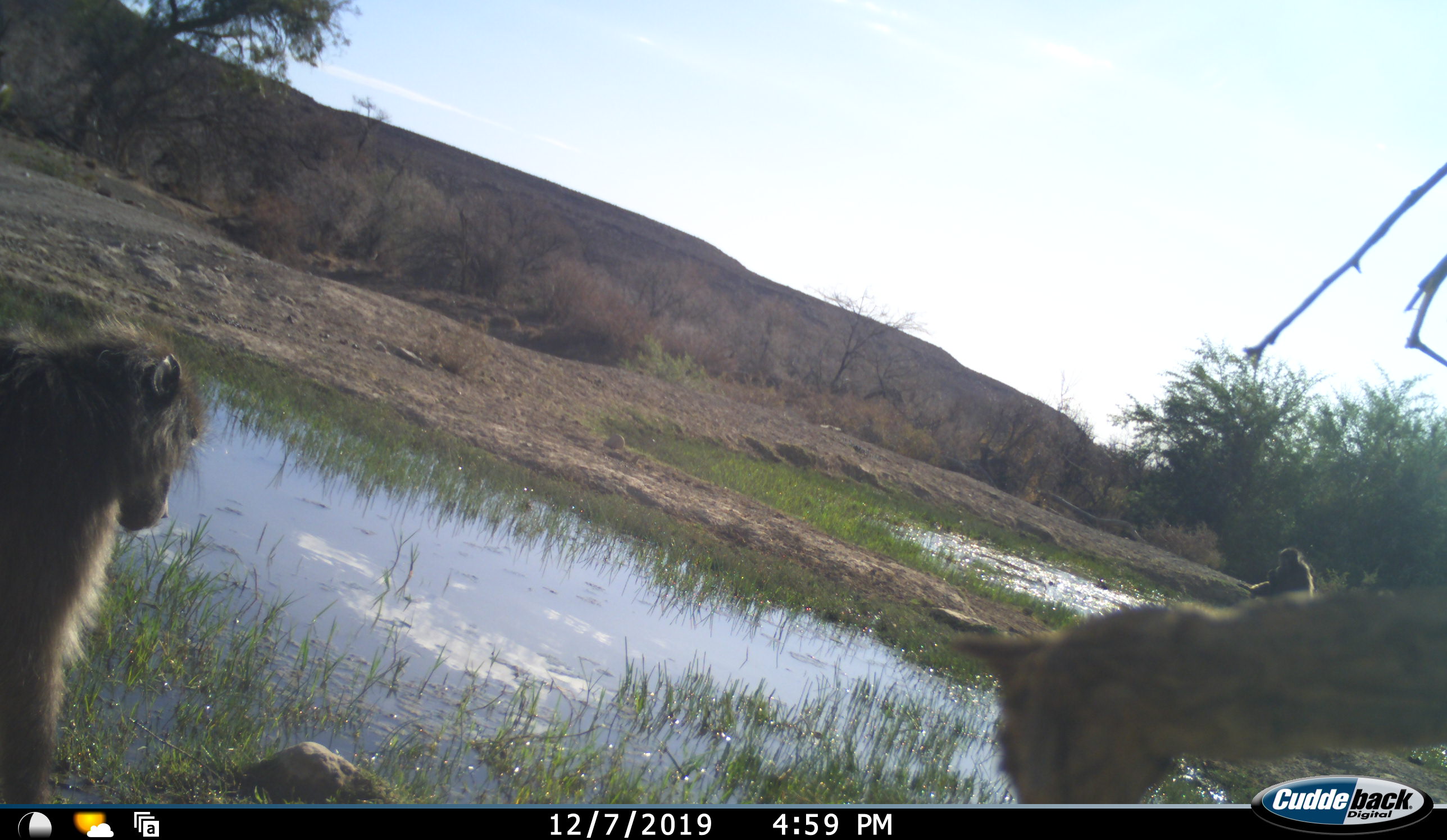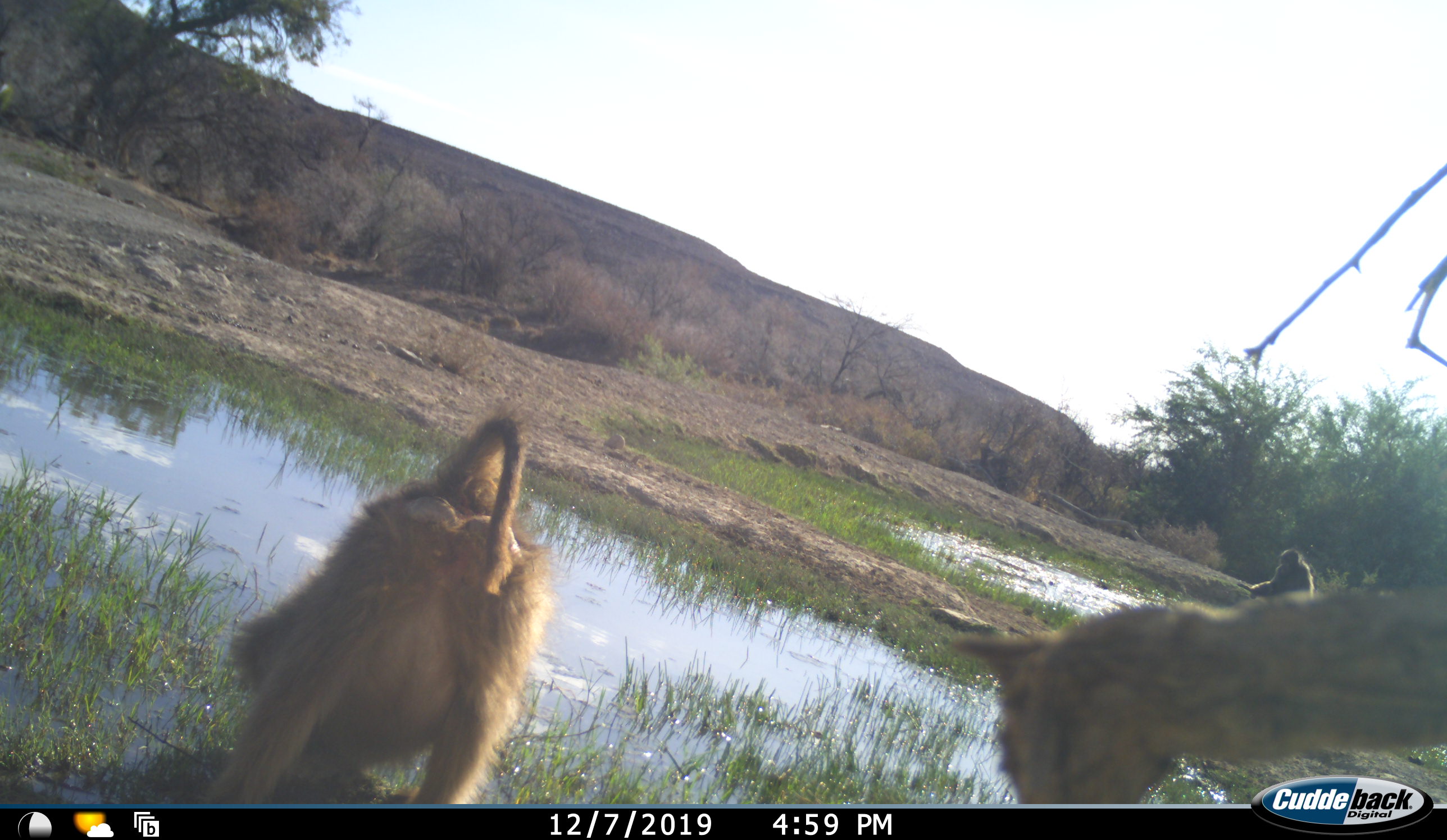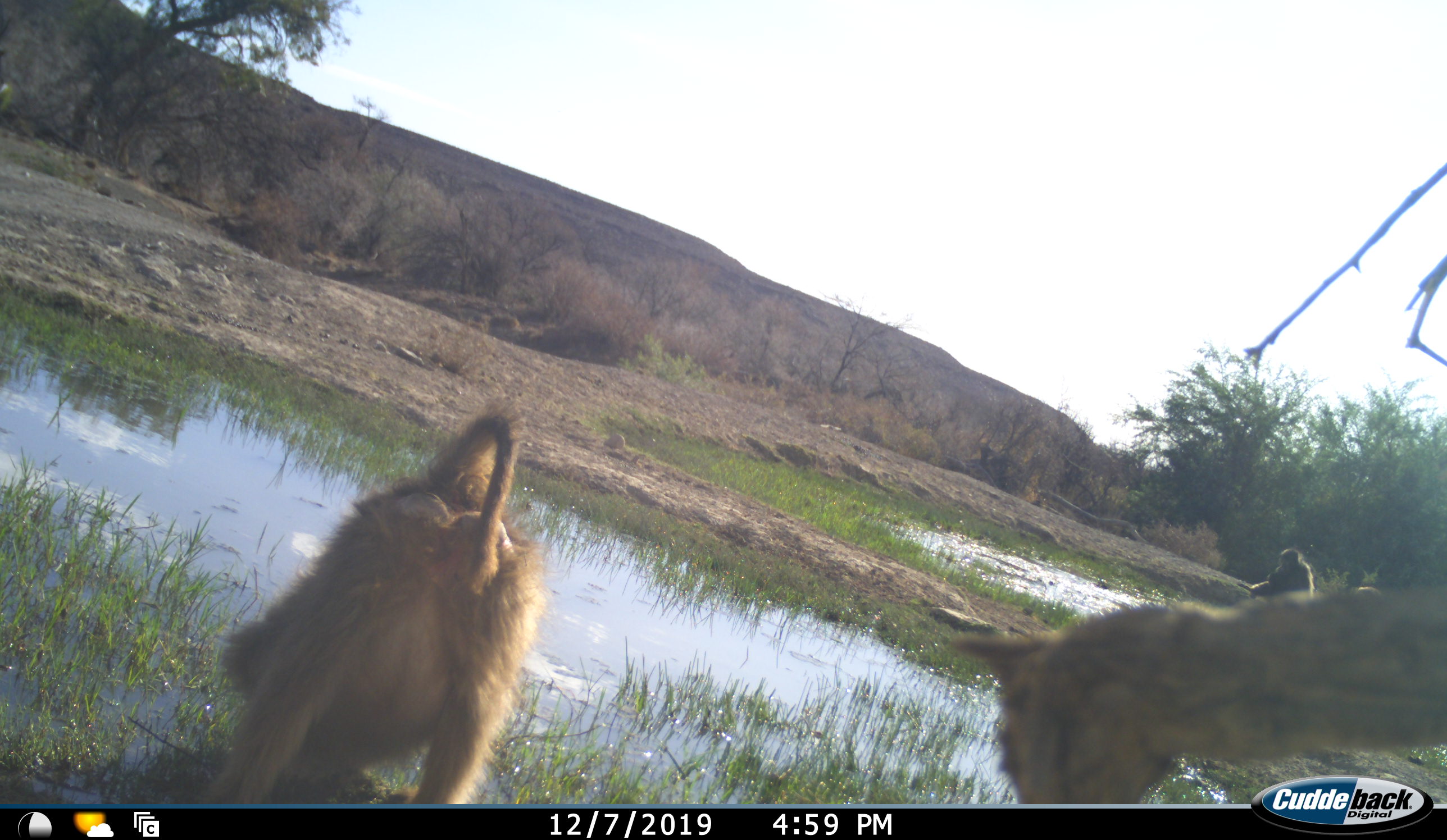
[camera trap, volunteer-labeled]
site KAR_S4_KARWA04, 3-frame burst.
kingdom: Animalia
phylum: Chordata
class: Mammalia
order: Primates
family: Cercopithecidae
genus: Papio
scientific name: Papio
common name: baboon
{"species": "baboon (Papio)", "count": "3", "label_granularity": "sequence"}